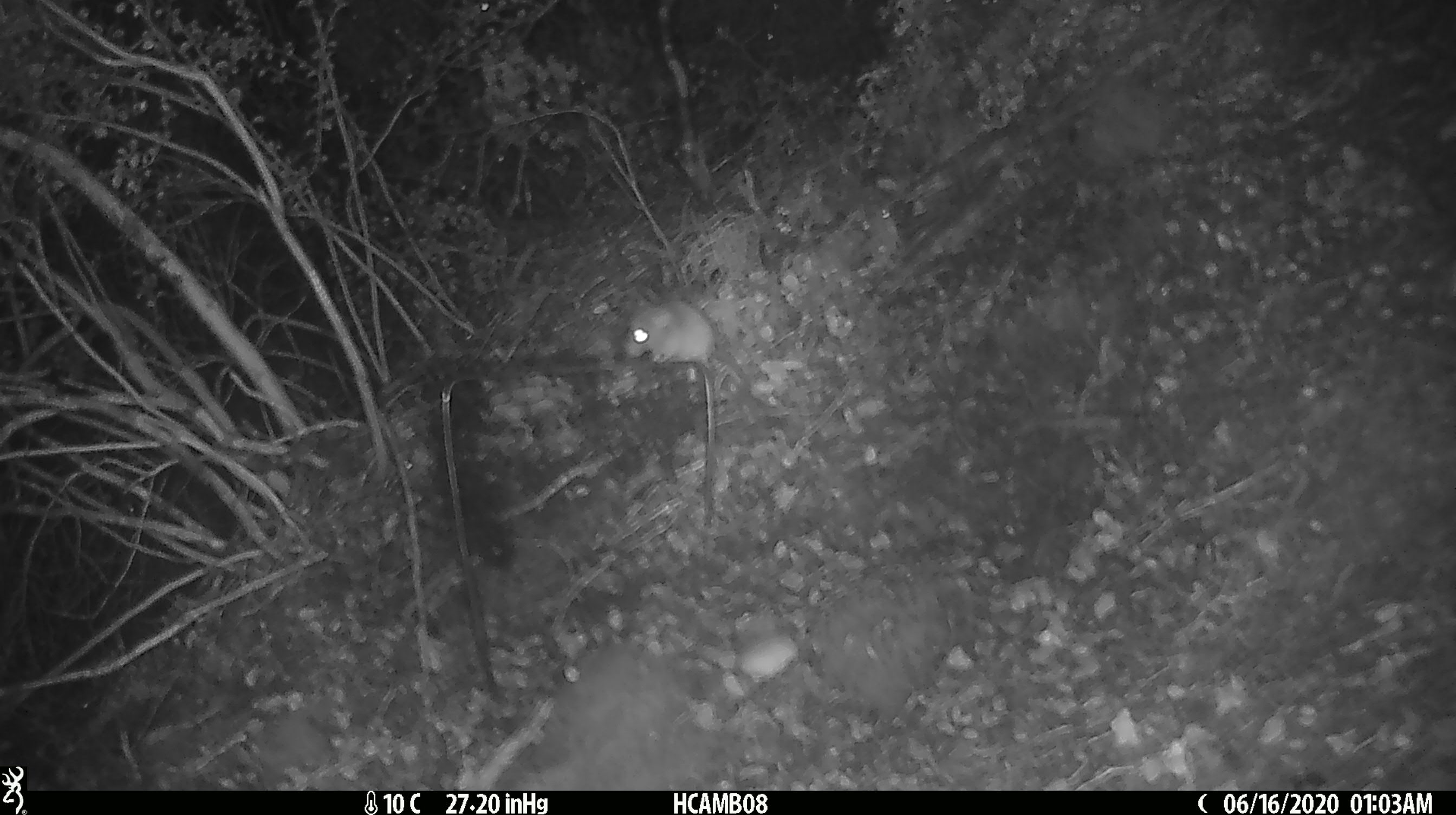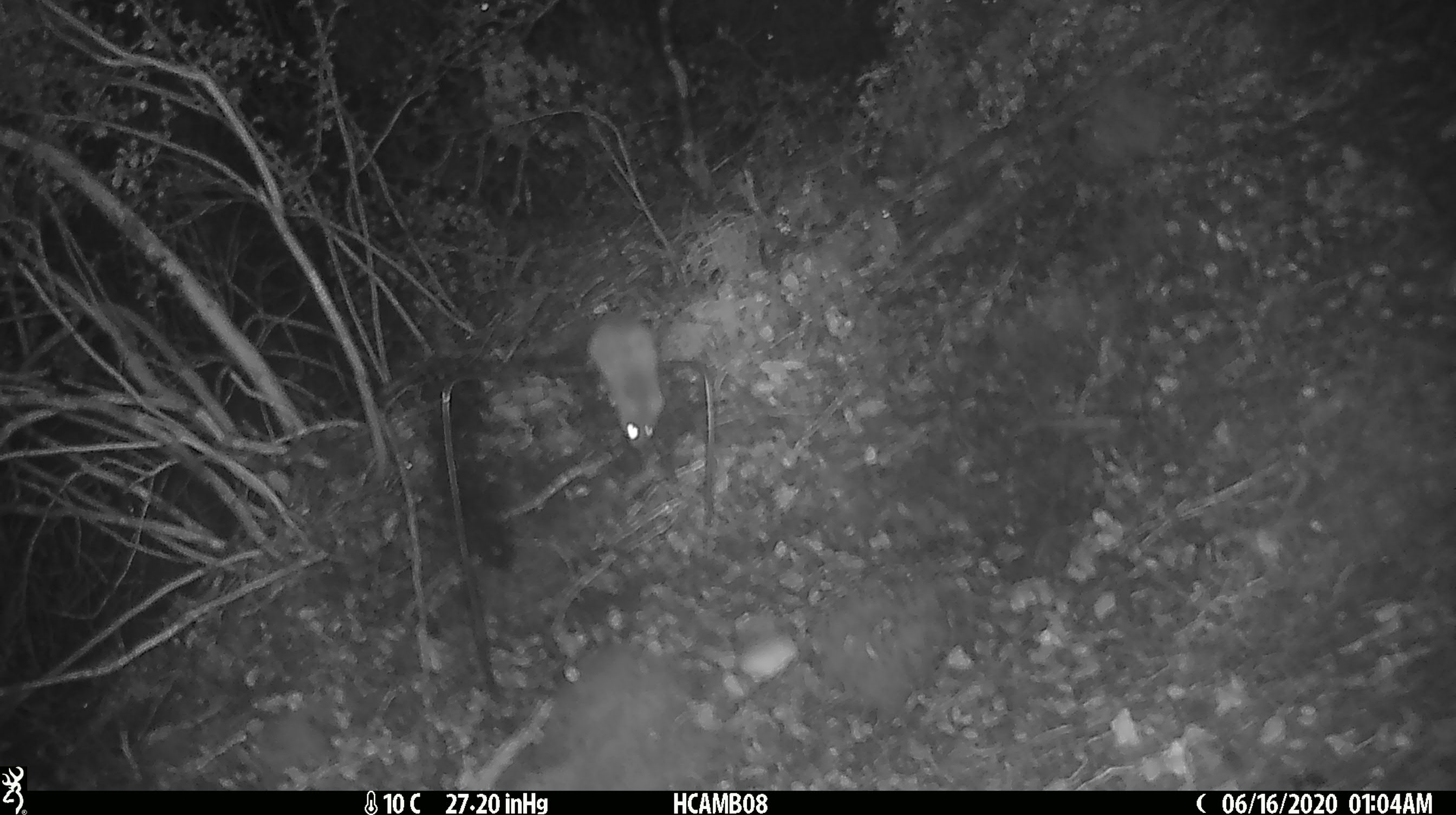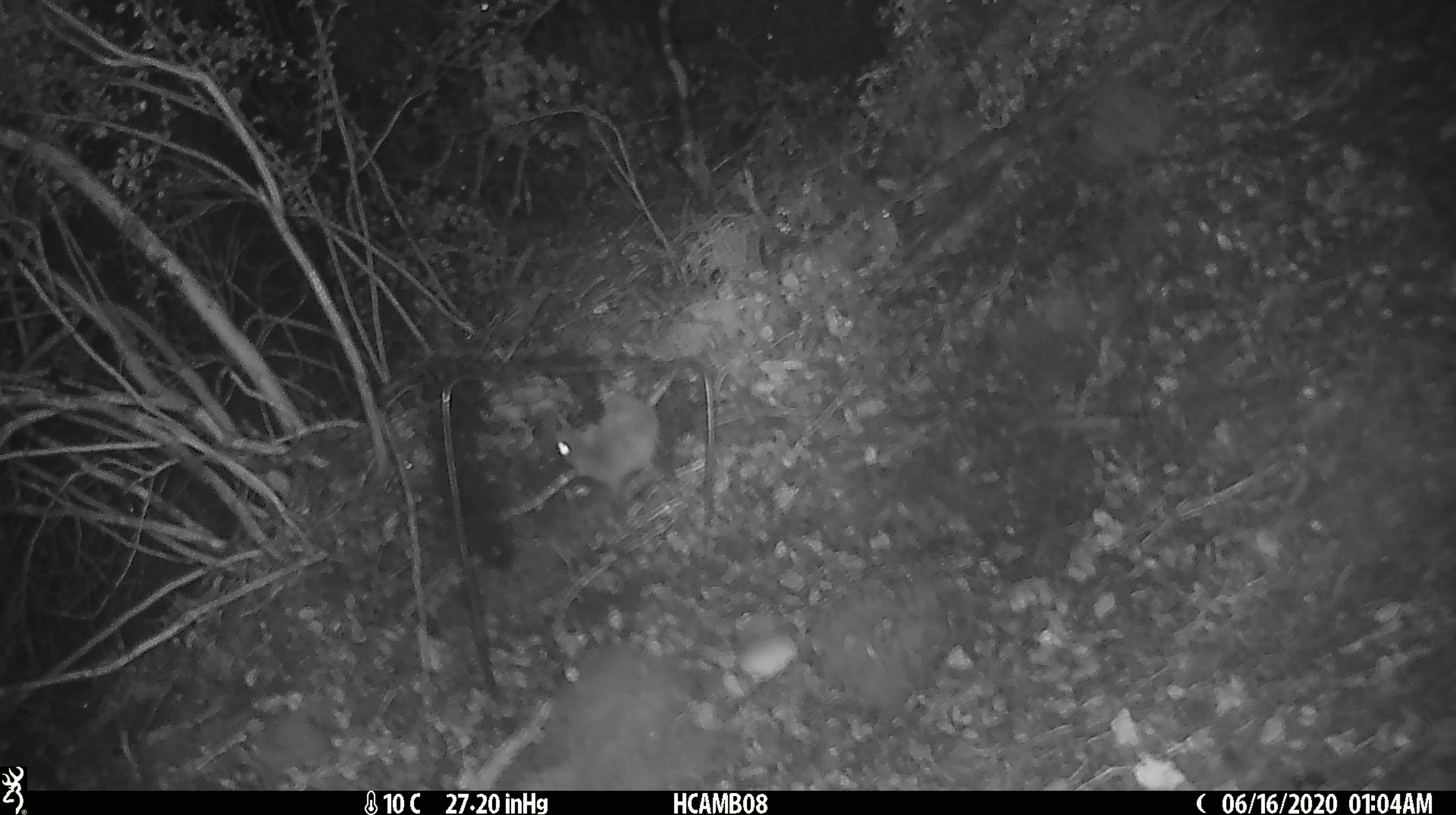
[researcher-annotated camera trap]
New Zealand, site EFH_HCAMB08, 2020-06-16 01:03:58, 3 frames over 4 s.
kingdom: Animalia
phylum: Chordata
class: Mammalia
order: Rodentia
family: Muridae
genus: Mus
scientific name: Mus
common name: mouse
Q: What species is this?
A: Mouse (Mus).